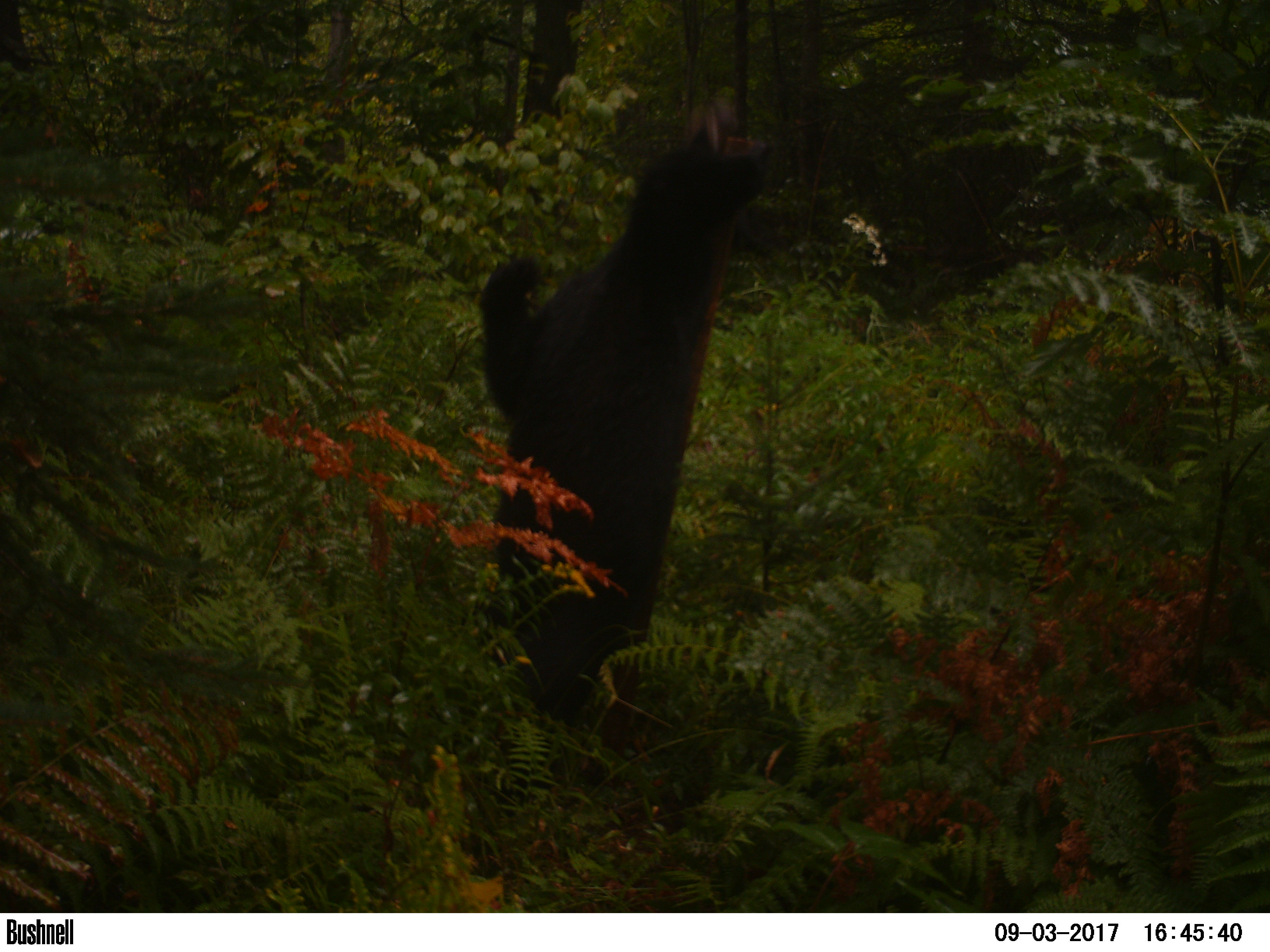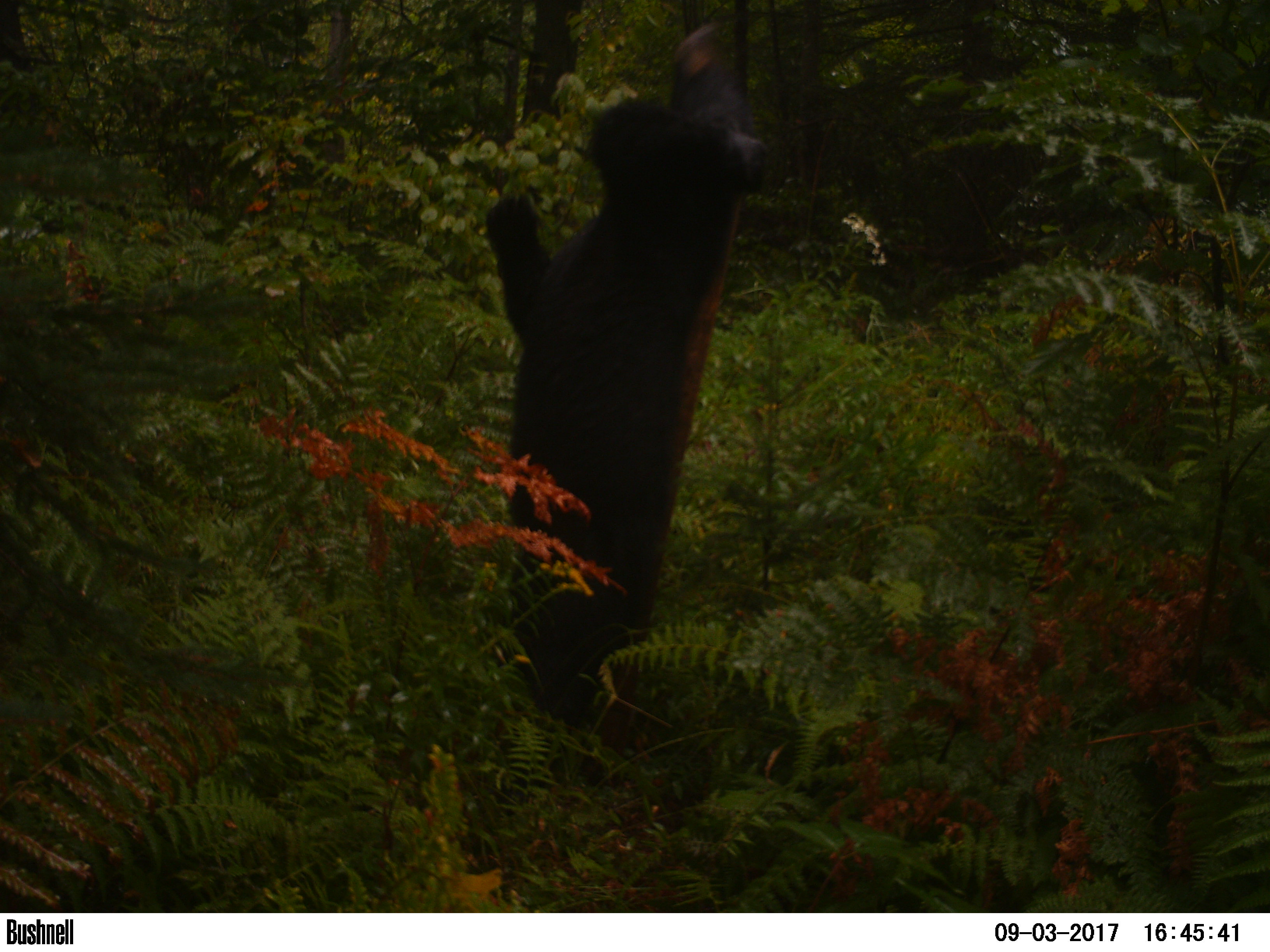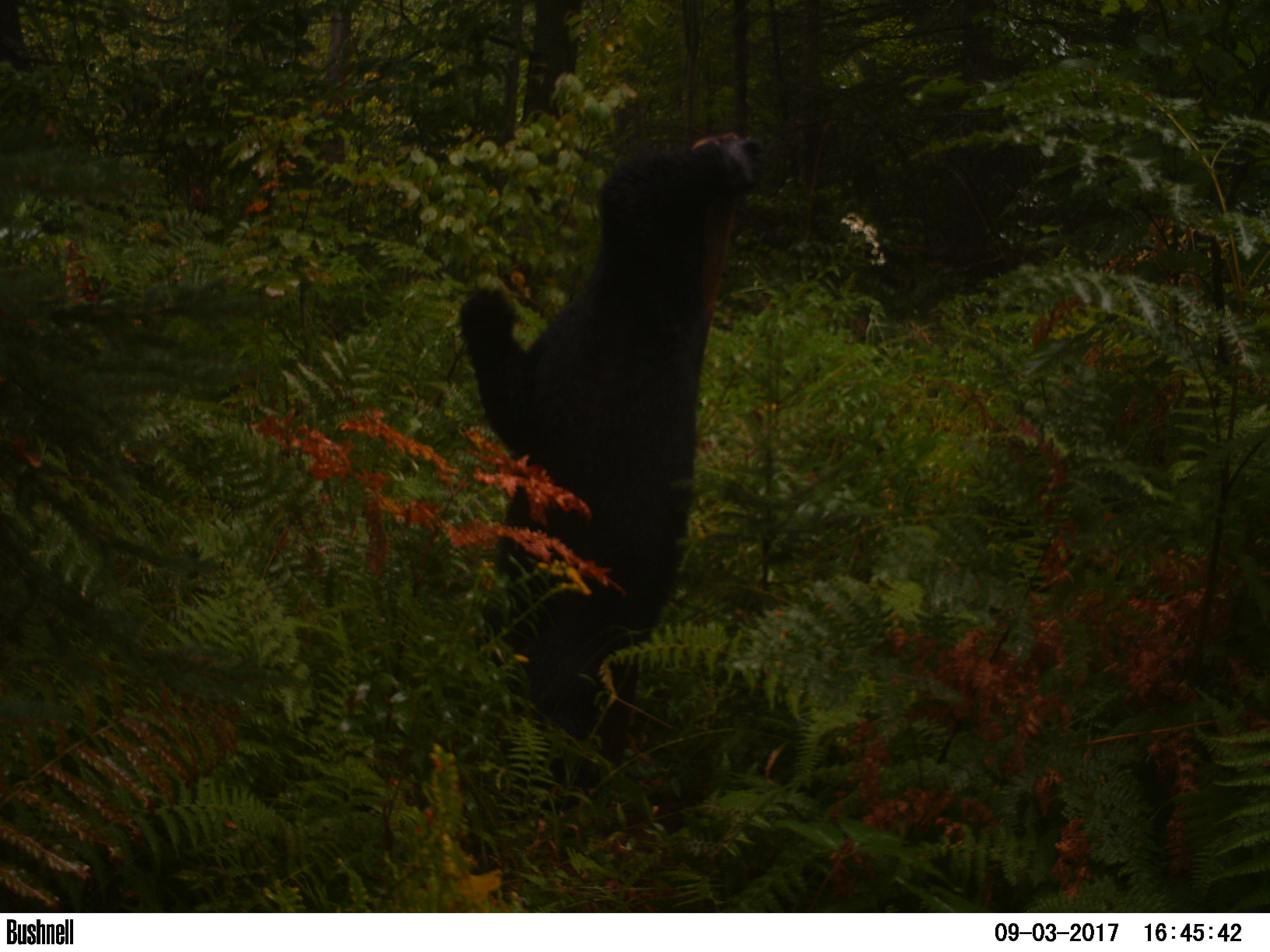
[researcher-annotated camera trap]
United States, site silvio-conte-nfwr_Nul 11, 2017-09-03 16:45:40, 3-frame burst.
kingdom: Animalia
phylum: Chordata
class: Mammalia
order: Carnivora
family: Ursidae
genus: Ursus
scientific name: Ursus americanus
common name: black bear